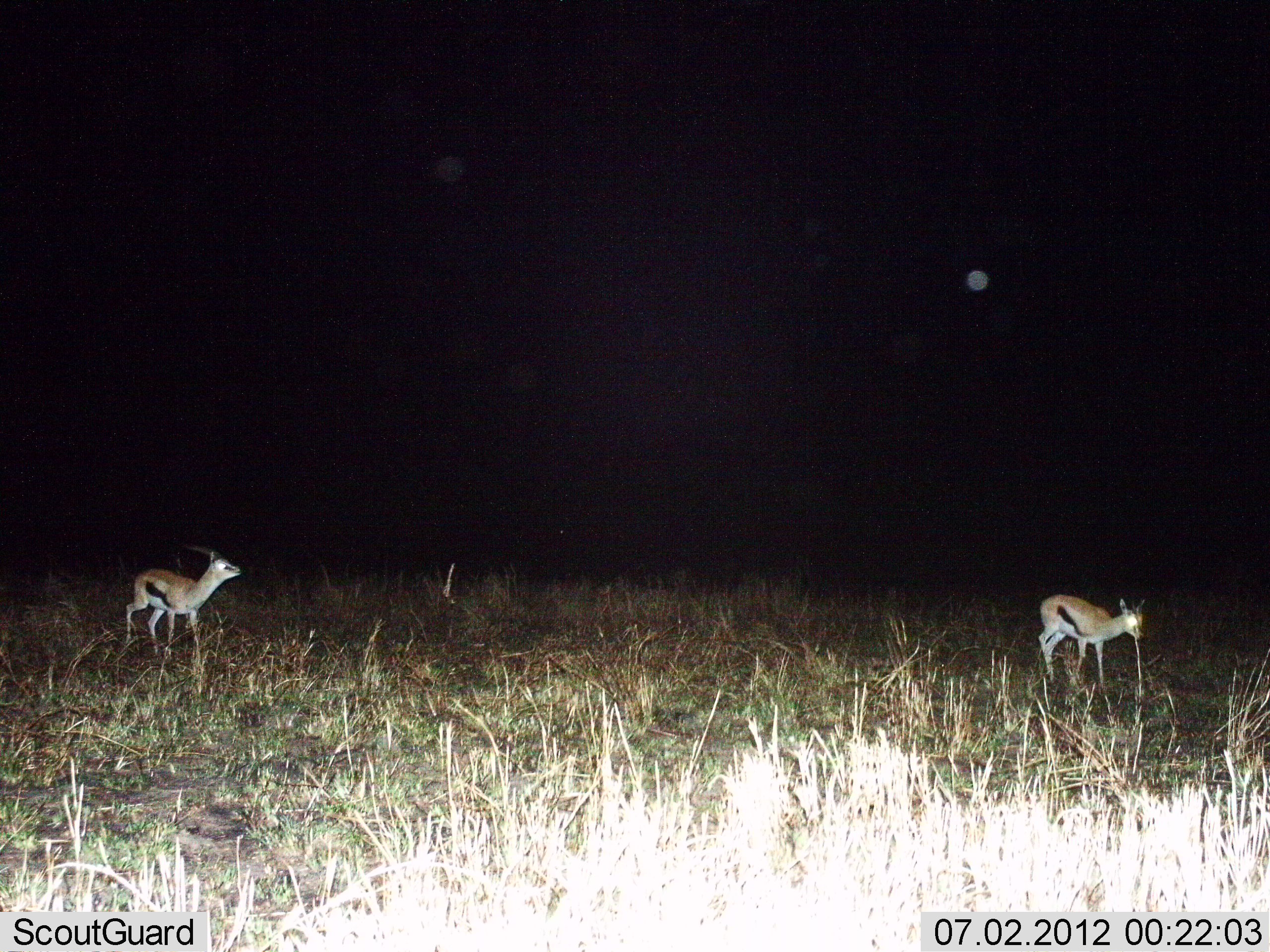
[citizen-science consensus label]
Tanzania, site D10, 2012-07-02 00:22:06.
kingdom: Animalia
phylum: Chordata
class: Mammalia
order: Artiodactyla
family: Bovidae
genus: Eudorcas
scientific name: Eudorcas thomsonii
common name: thomson's gazelle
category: gazellethomsons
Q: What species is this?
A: Gazellethomsons (thomson's gazelle) (Eudorcas thomsonii).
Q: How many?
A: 2.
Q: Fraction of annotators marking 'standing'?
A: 60%.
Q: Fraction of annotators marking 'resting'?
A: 0%.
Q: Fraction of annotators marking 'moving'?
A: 40%.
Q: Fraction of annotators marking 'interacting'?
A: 0%.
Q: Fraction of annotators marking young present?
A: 0%.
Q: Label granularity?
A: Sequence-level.